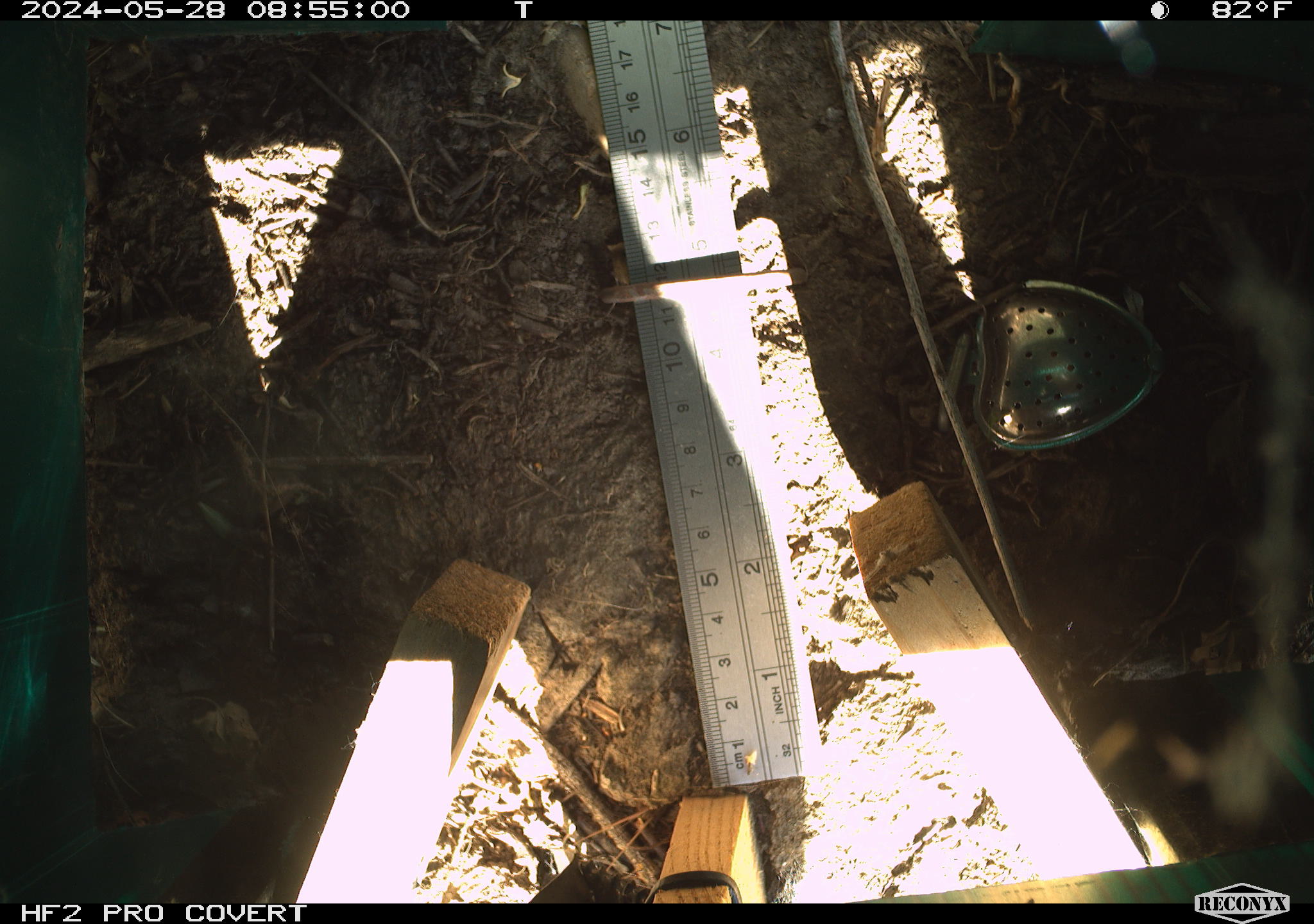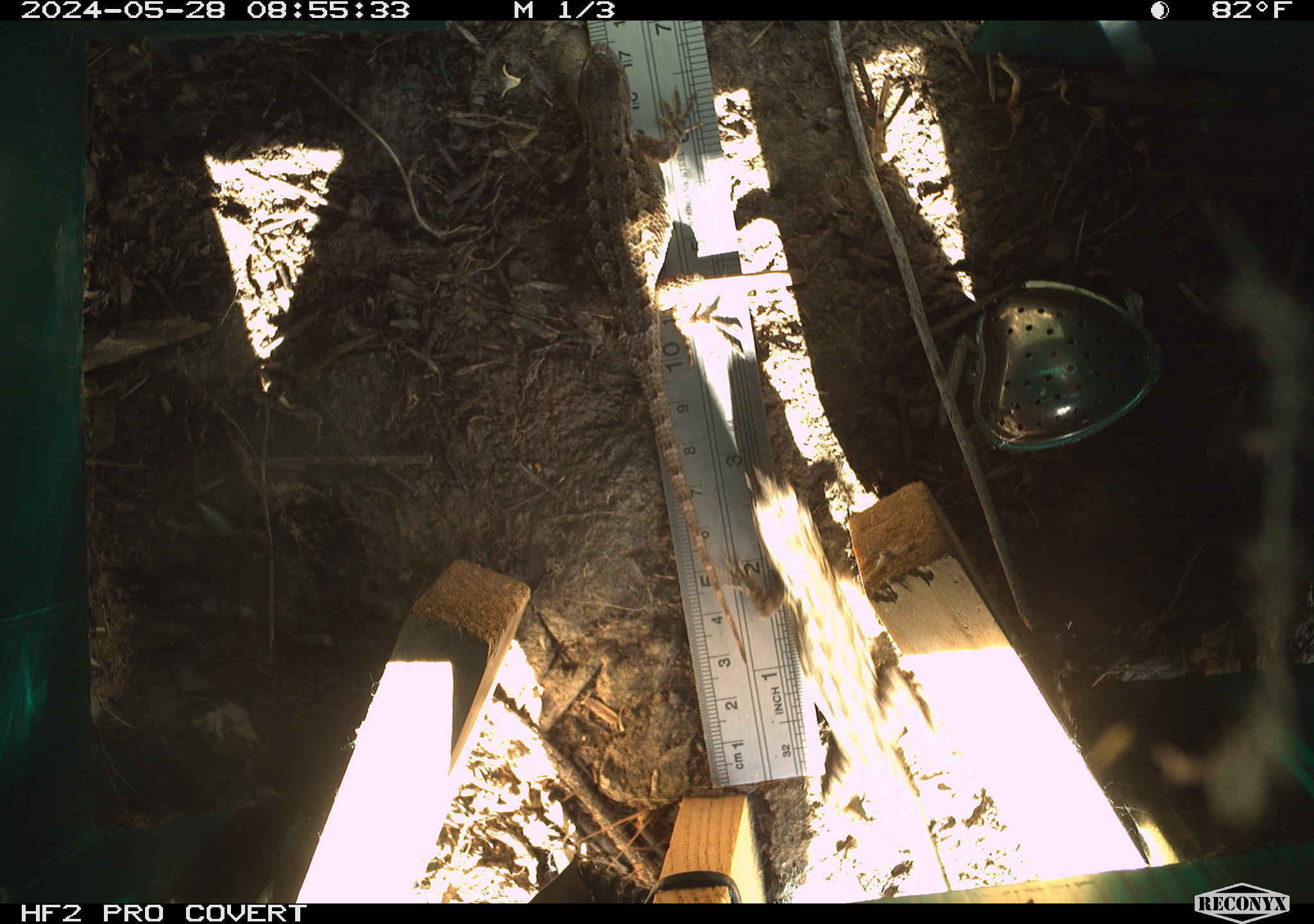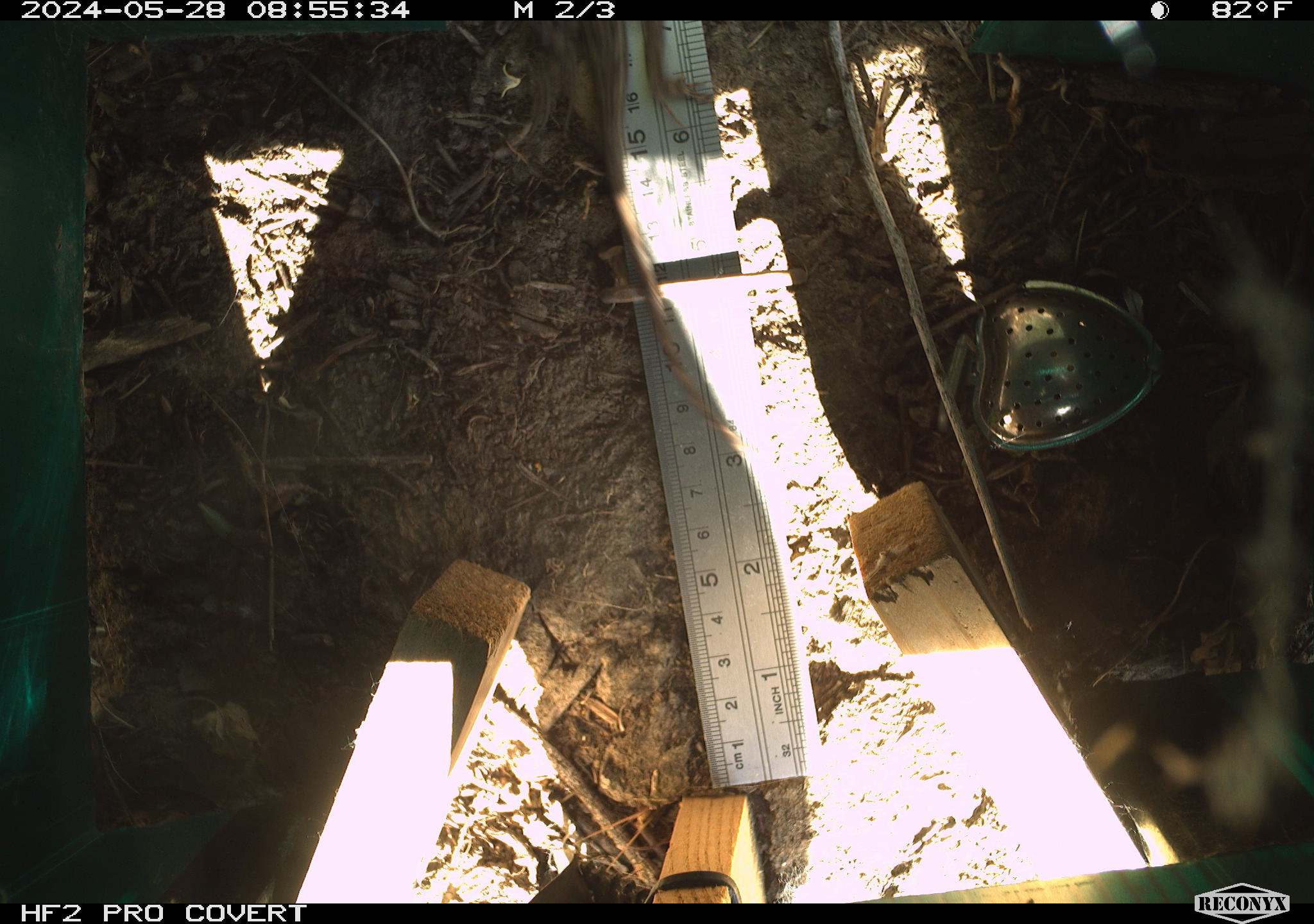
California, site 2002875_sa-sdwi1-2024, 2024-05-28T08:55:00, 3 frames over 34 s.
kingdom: Animalia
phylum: Chordata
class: Reptilia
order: Squamata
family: Phrynosomatidae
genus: Sceloporus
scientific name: Sceloporus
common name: spiny lizards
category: sceloporus species